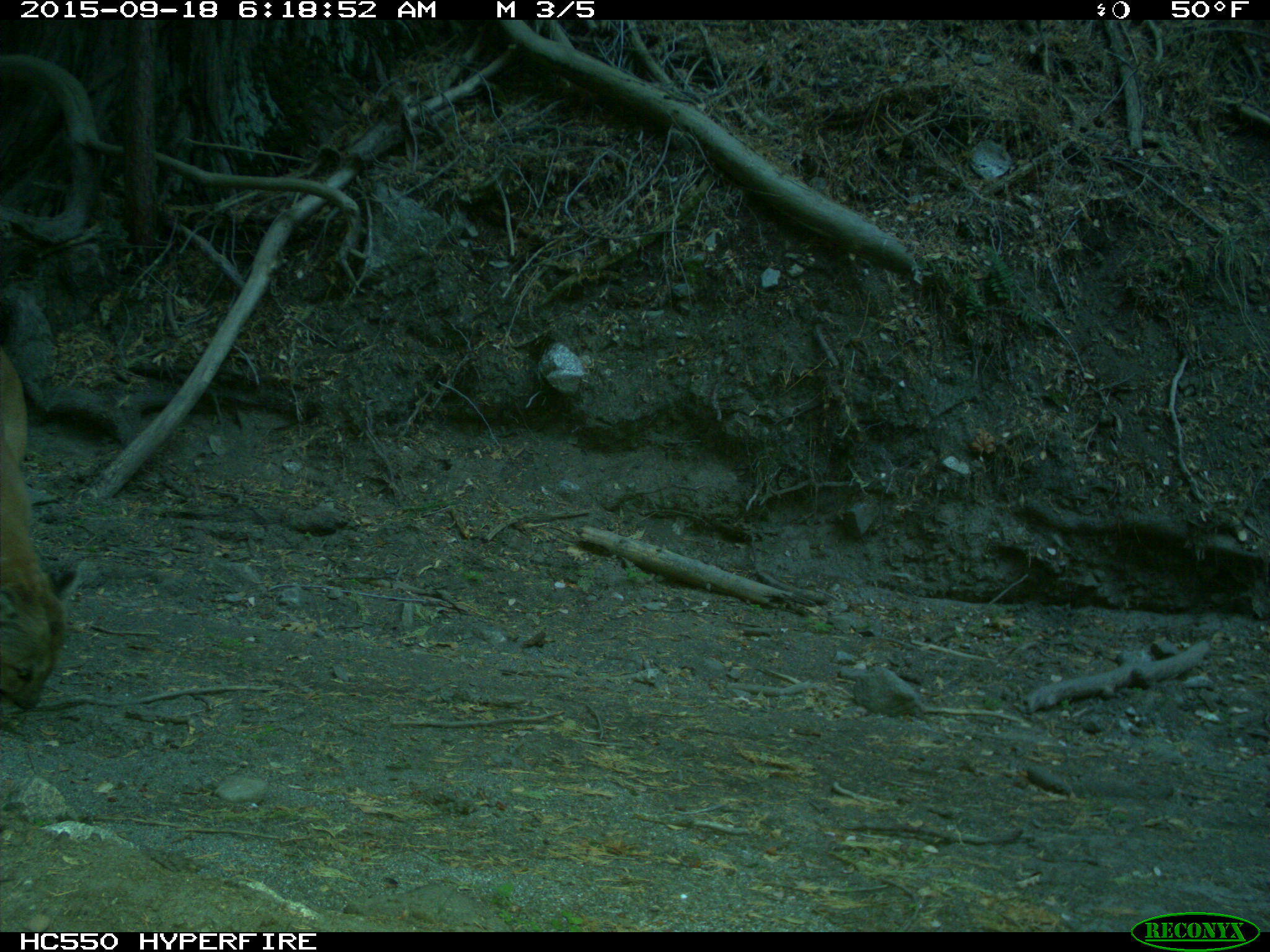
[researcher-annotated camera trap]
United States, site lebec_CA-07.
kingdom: Animalia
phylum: Chordata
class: Mammalia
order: Carnivora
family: Felidae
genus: Puma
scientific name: Puma concolor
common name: mountain lion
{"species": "Puma concolor (mountain lion)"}